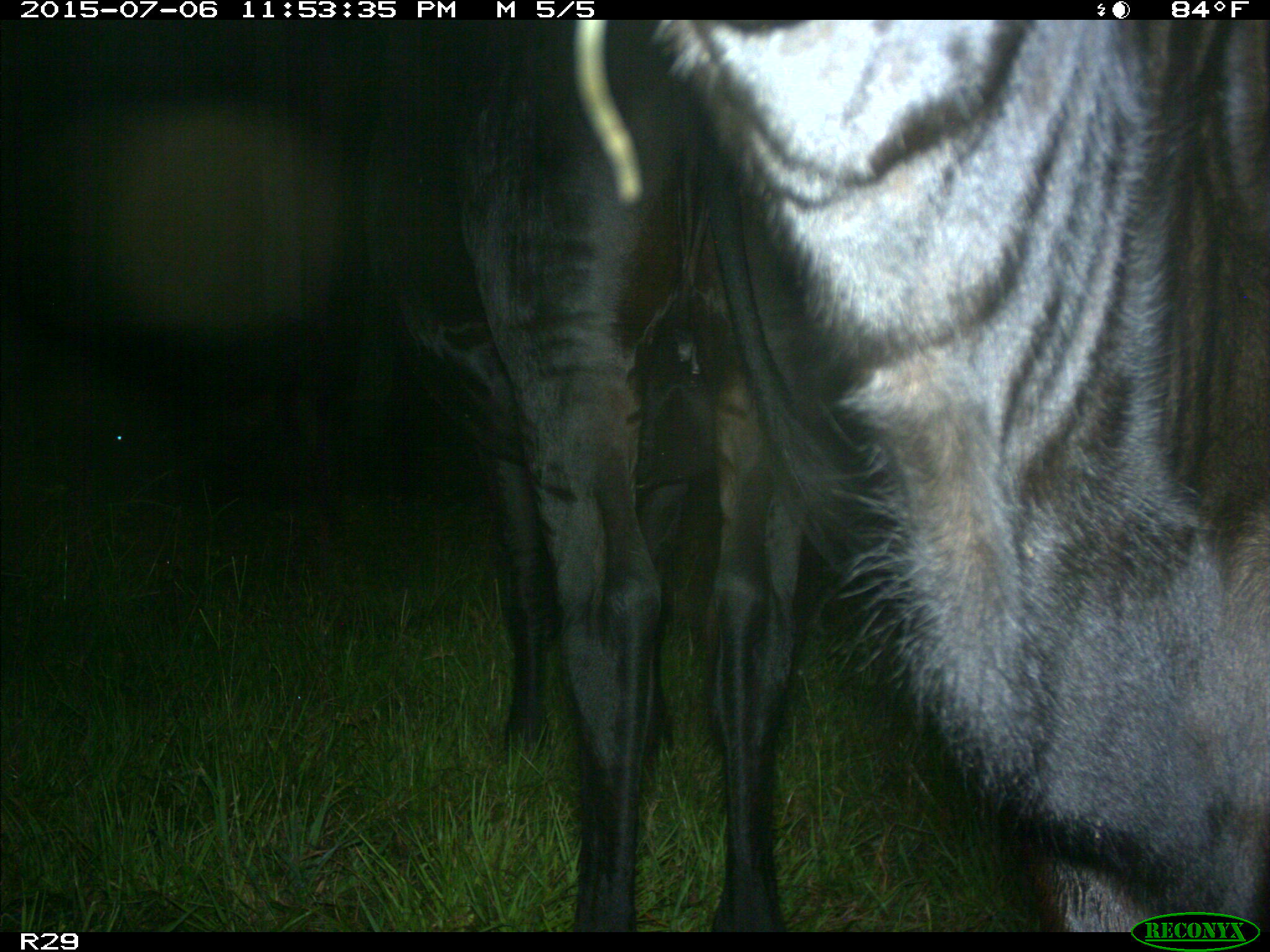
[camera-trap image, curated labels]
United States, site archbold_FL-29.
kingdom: Animalia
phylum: Chordata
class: Mammalia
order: Artiodactyla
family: Bovidae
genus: Bos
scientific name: Bos taurus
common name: domestic cow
Bos taurus (domestic cow).